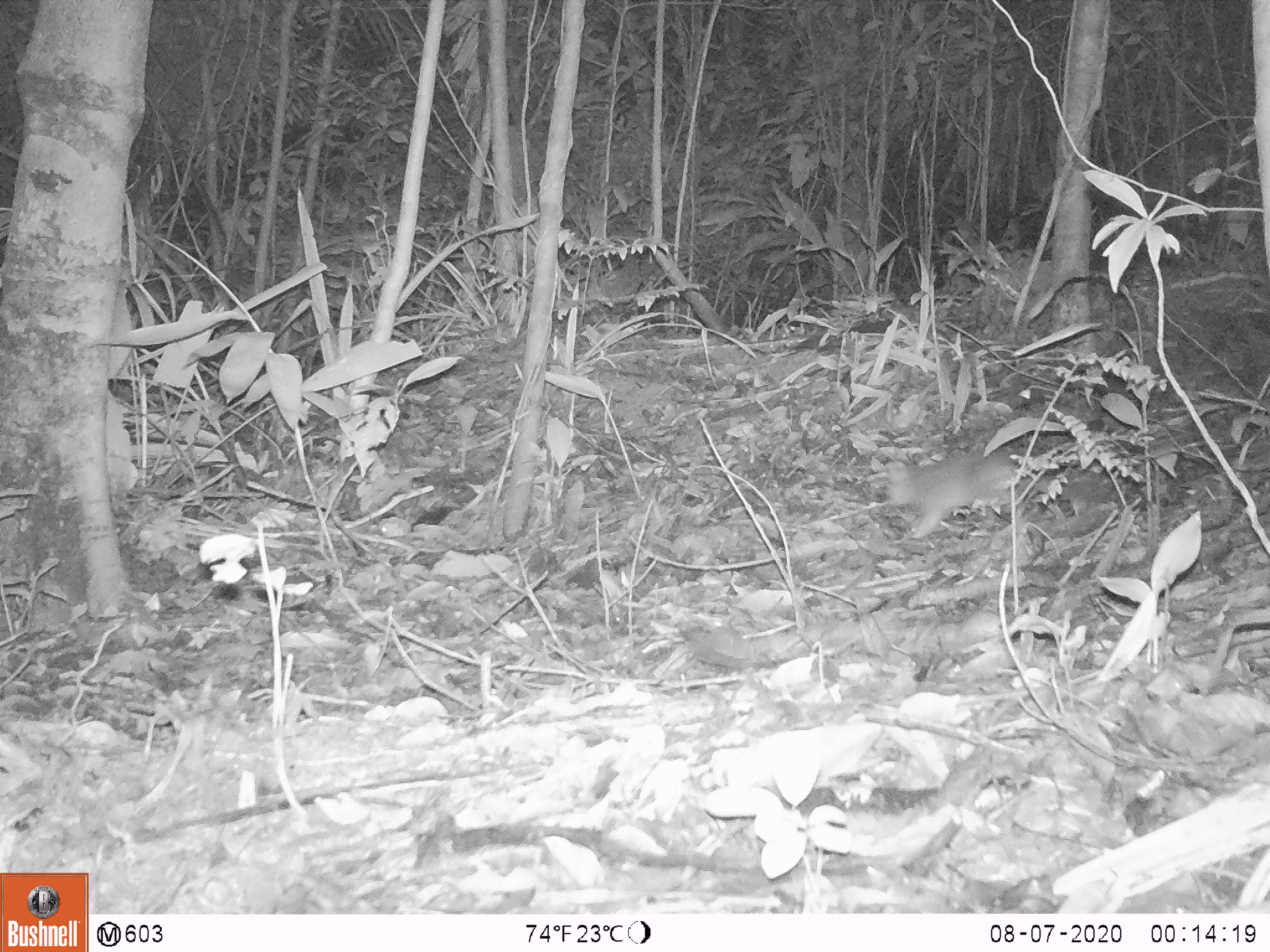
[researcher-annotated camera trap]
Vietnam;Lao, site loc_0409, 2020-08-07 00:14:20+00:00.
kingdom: Animalia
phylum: Chordata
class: Mammalia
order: Carnivora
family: Mustelidae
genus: Melogale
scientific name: Melogale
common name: ferret badger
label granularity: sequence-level